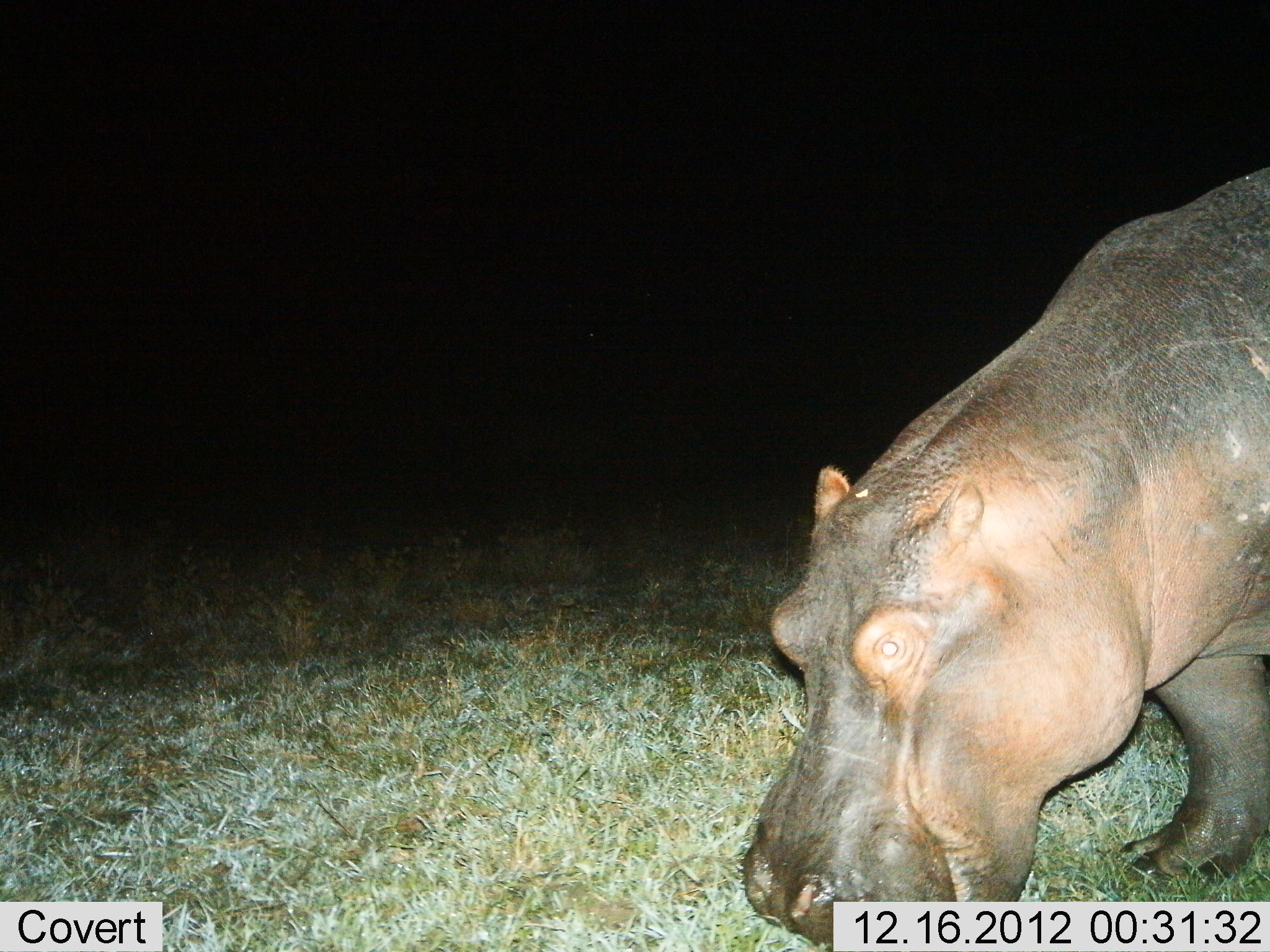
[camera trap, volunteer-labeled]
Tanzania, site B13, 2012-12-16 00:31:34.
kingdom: Animalia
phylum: Chordata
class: Mammalia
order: Artiodactyla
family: Hippopotamidae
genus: Hippopotamus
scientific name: Hippopotamus amphibius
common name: hippopotamus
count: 1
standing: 24%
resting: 0%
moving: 2%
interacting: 0%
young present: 0%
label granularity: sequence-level